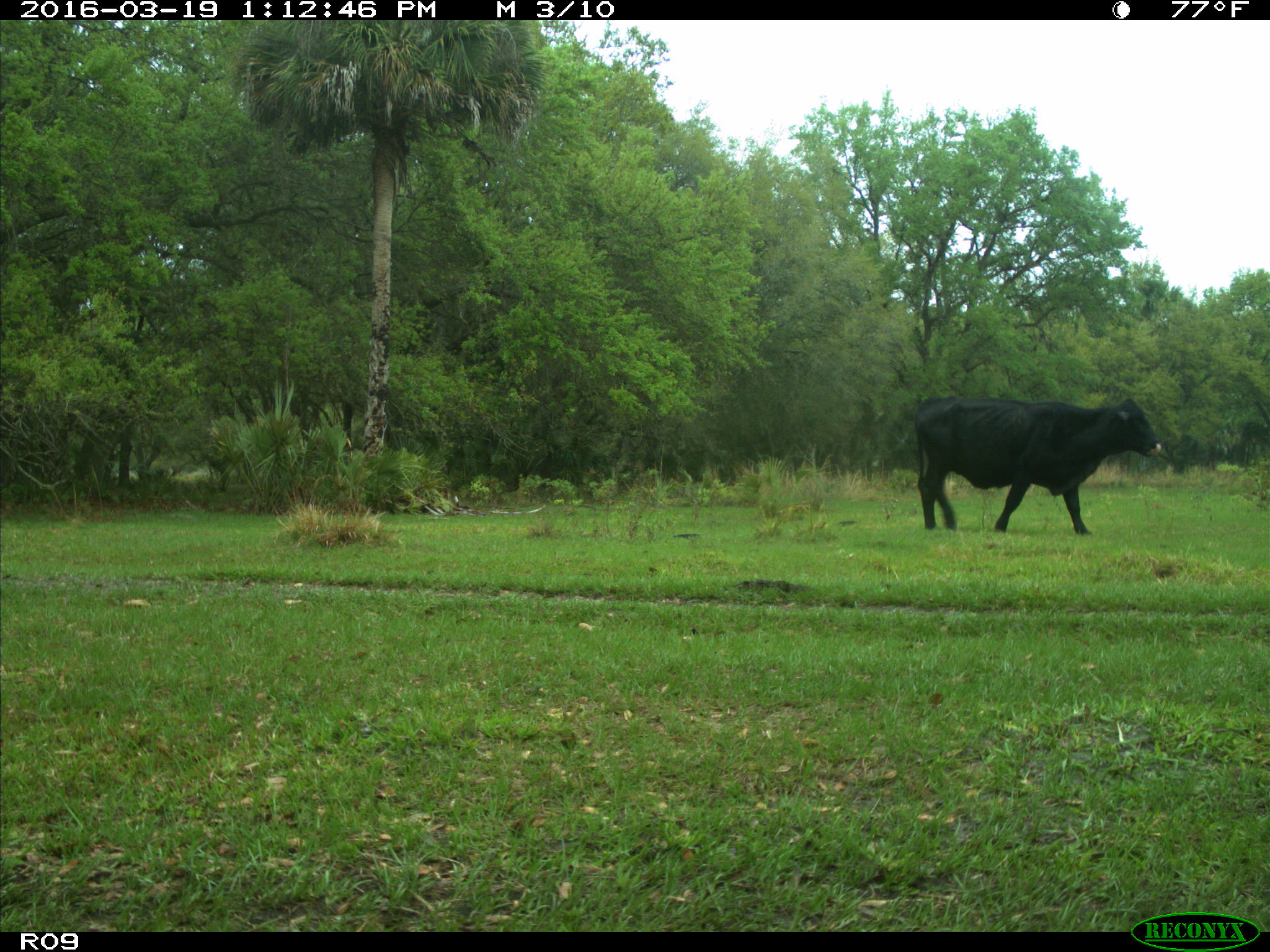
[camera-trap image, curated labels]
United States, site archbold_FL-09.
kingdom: Animalia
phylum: Chordata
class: Mammalia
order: Artiodactyla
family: Bovidae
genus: Bos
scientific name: Bos taurus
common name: domestic cow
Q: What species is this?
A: Bos taurus (domestic cow).